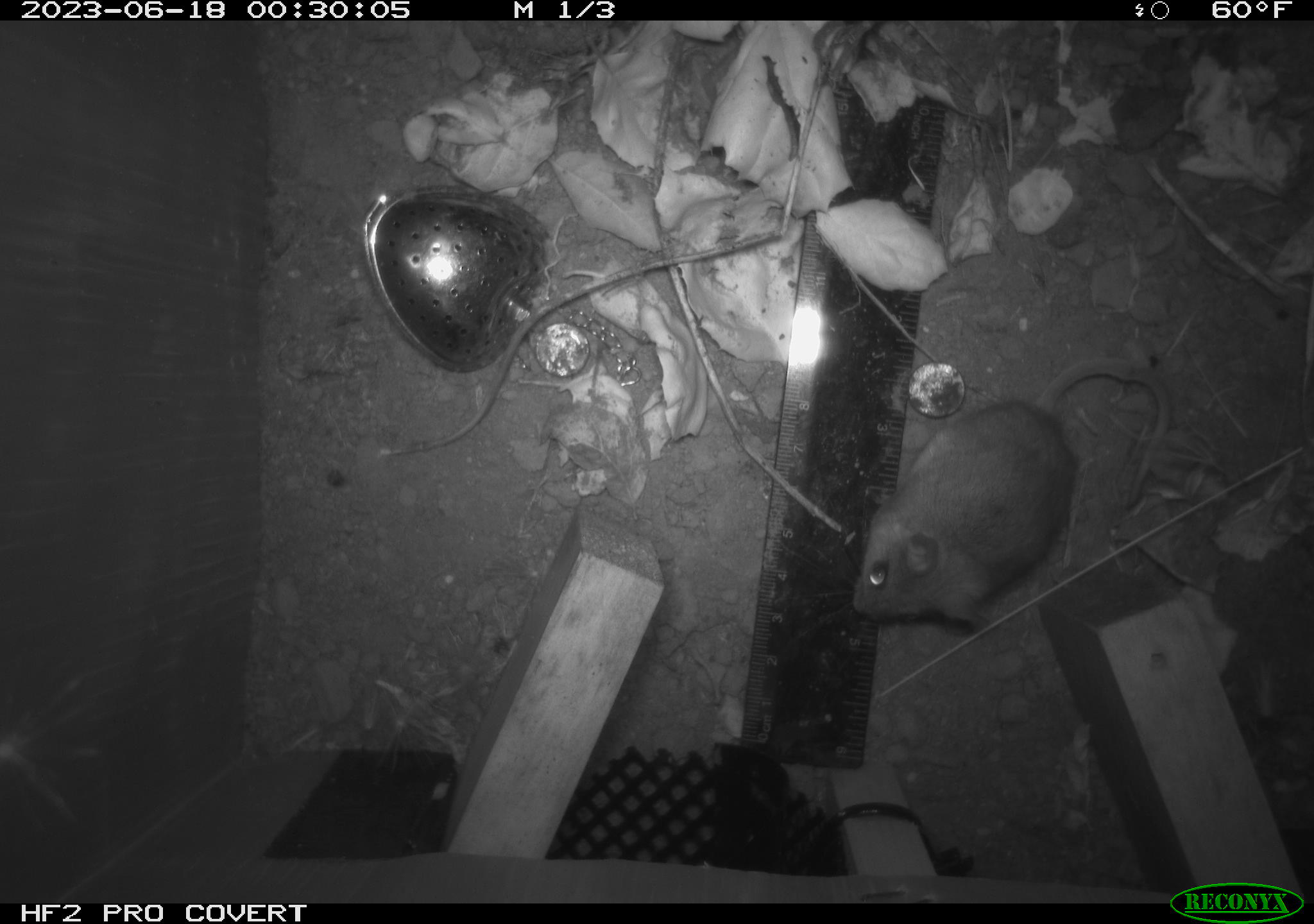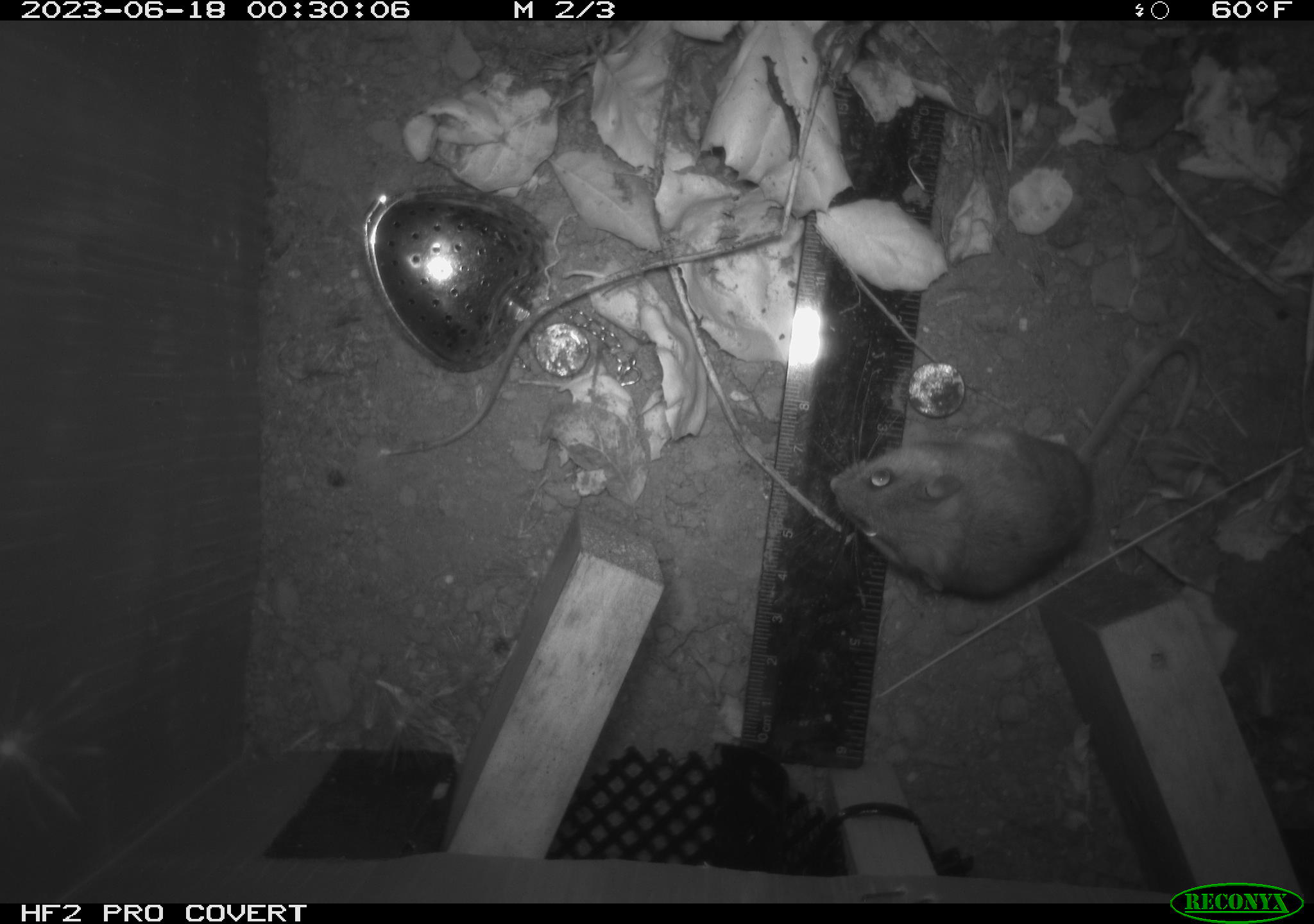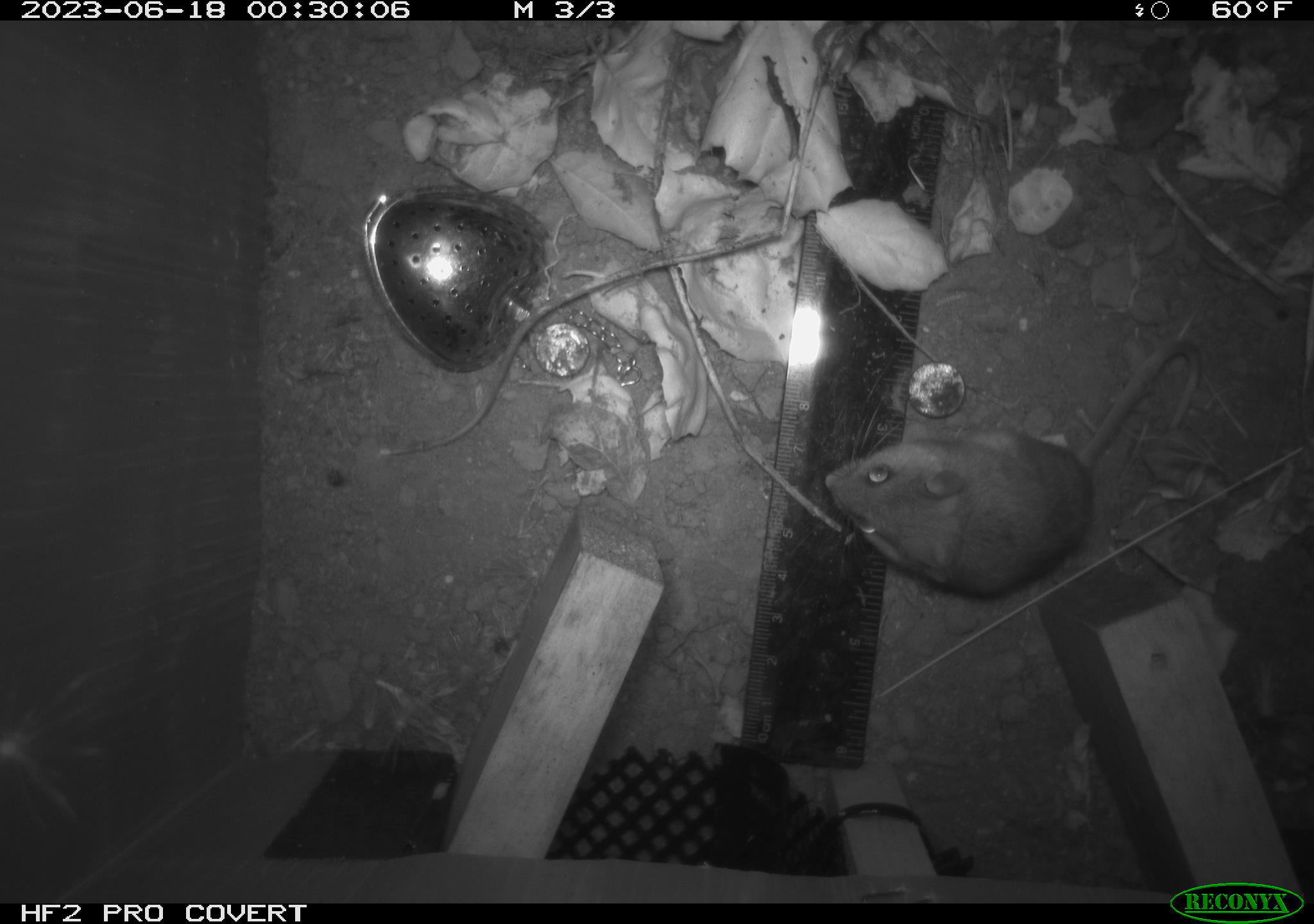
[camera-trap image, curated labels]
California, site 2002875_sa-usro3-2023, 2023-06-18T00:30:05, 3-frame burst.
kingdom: Animalia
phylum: Chordata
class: Mammalia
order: Rodentia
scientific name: Rodentia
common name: mouse species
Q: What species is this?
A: Mouse species (Rodentia).